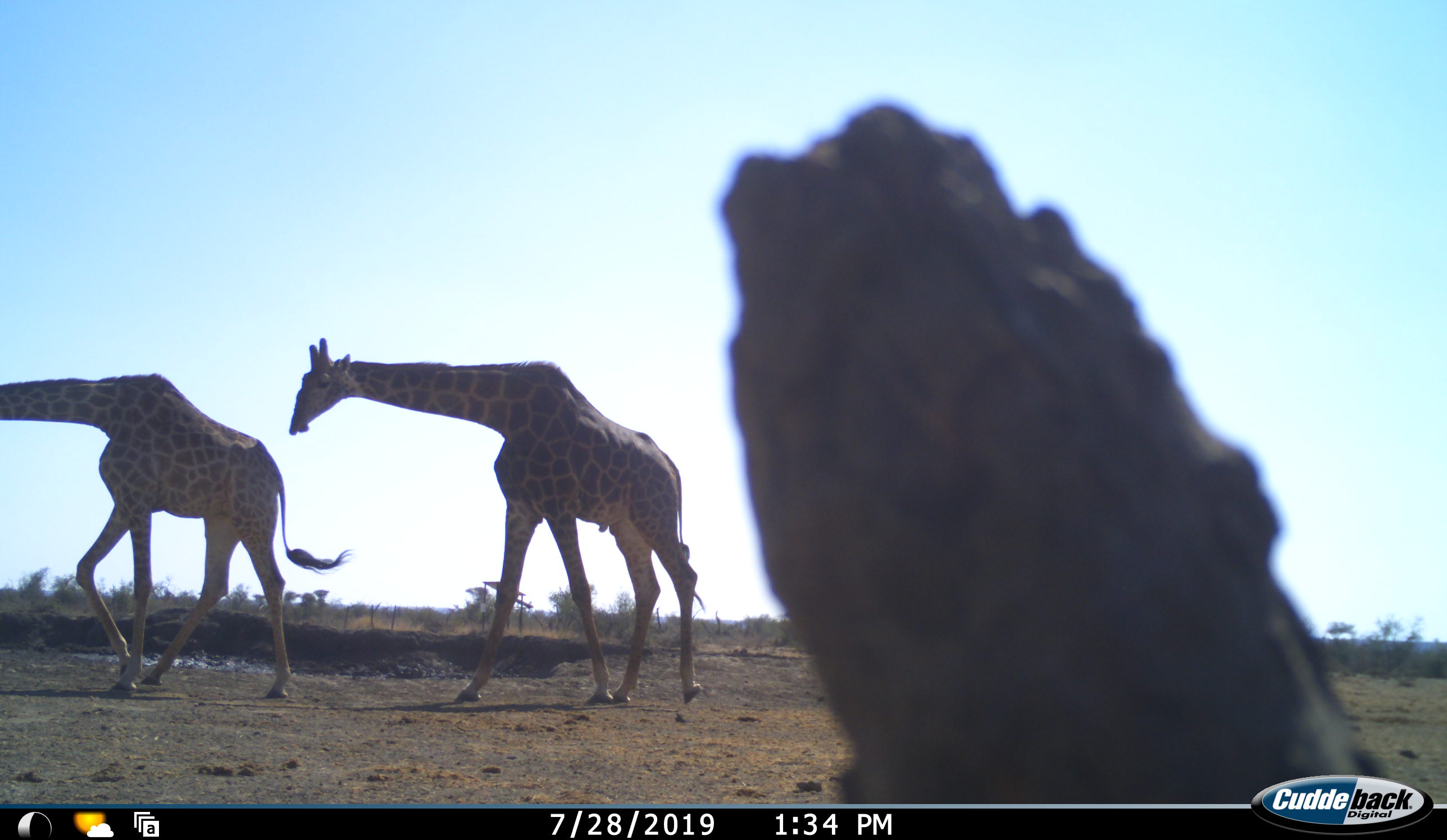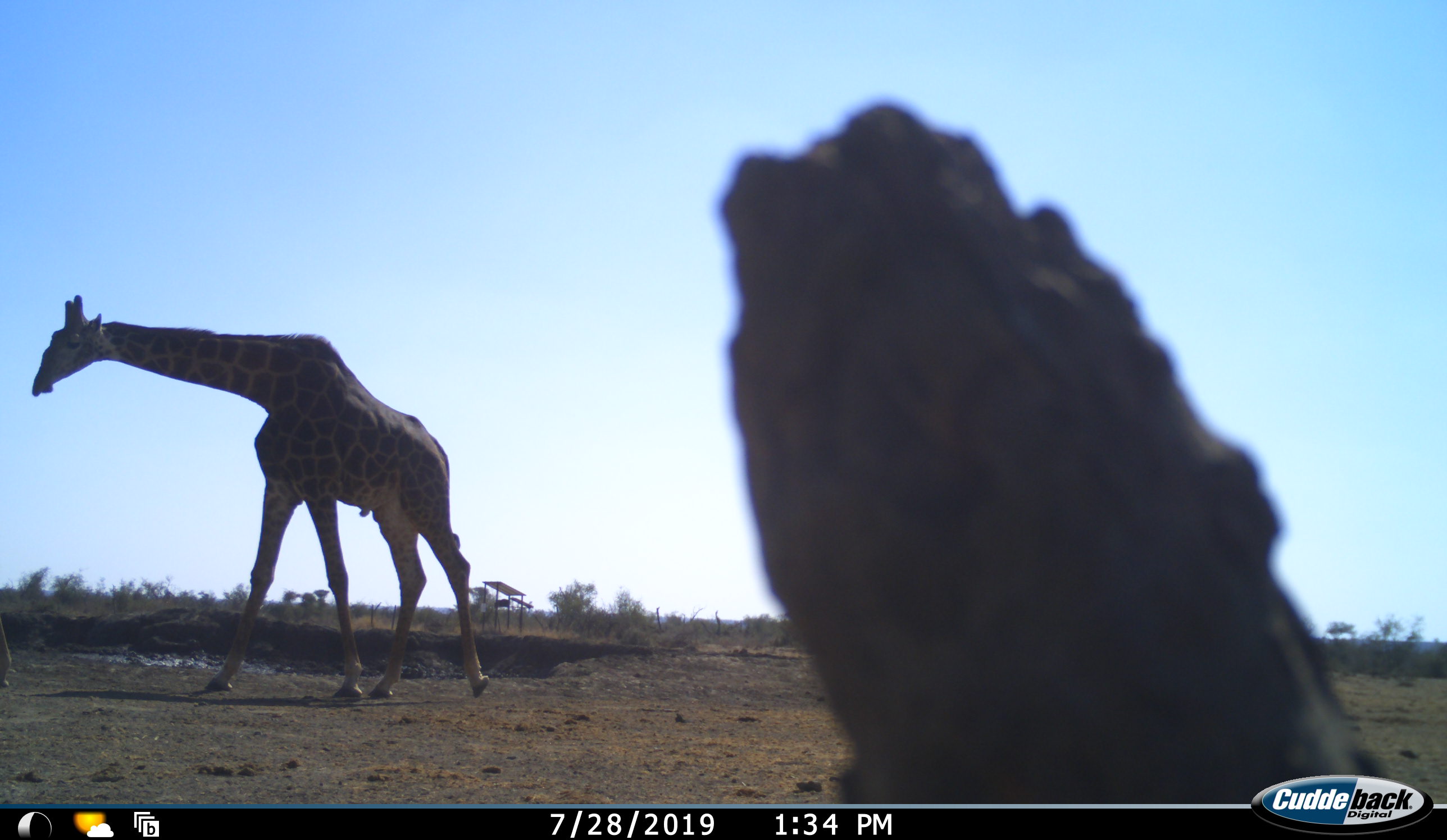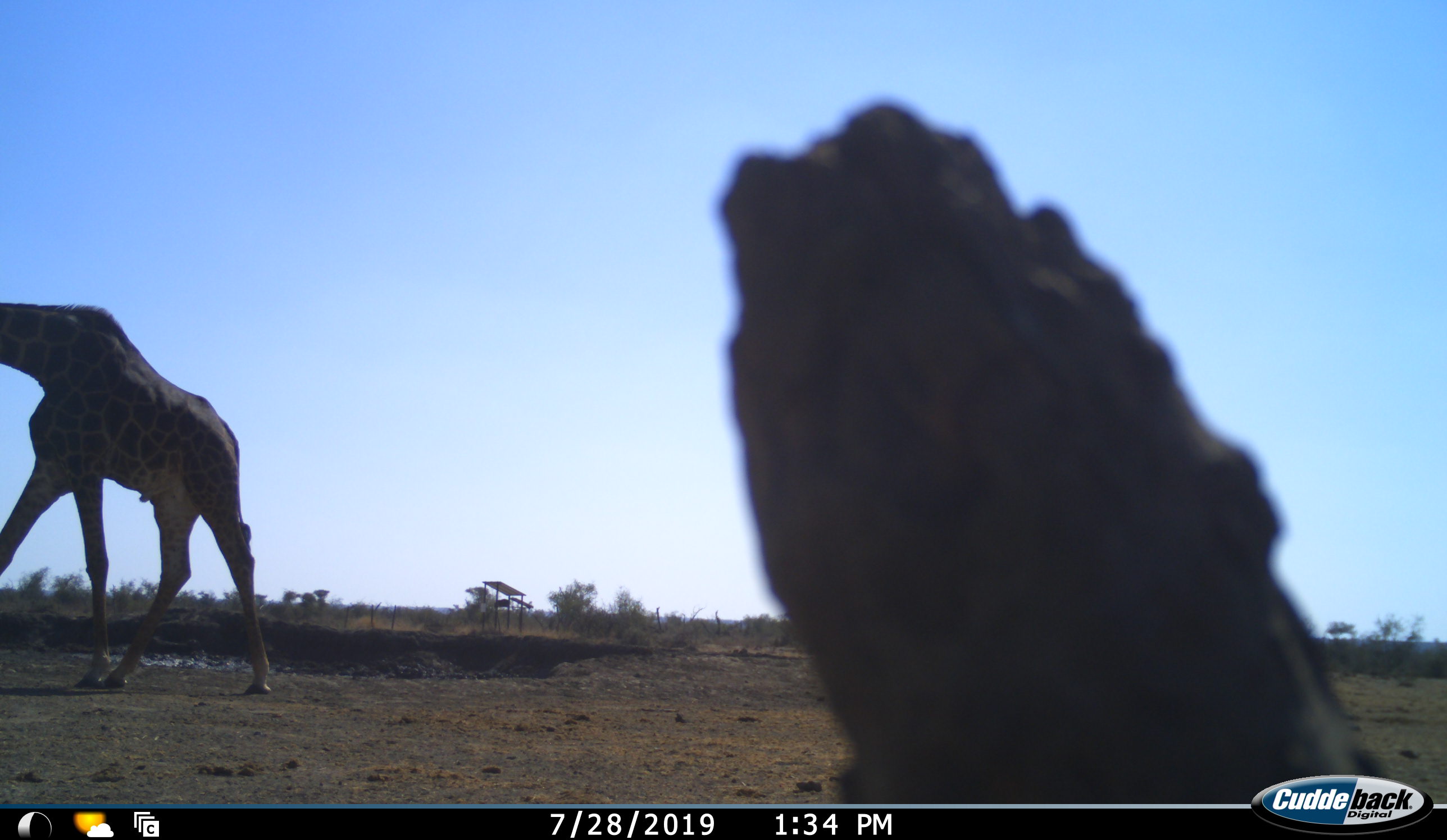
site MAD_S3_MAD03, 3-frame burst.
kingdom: Animalia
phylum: Chordata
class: Mammalia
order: Artiodactyla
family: Giraffidae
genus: Giraffa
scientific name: Giraffa camelopardalis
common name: giraffe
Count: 2.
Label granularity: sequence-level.